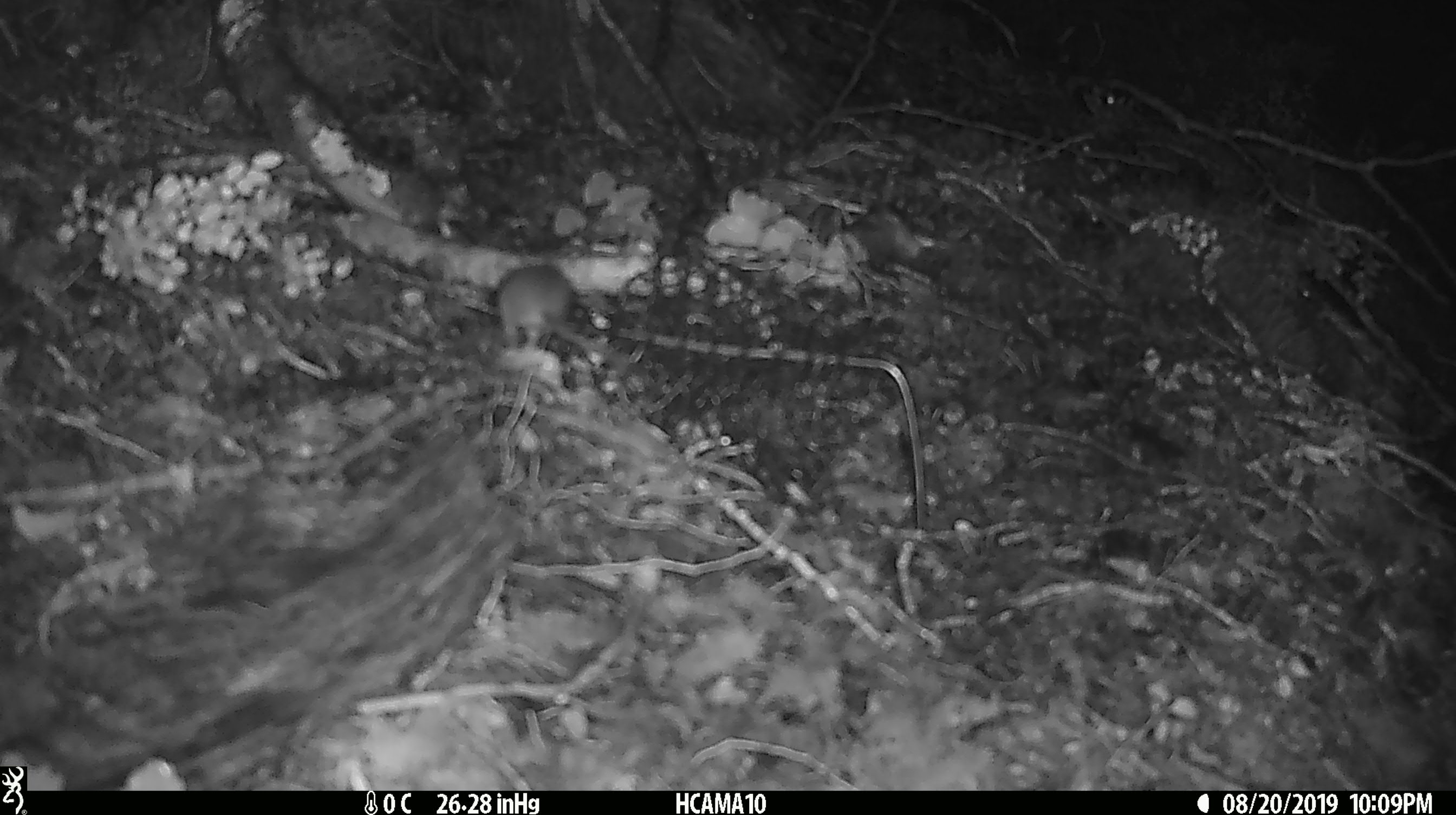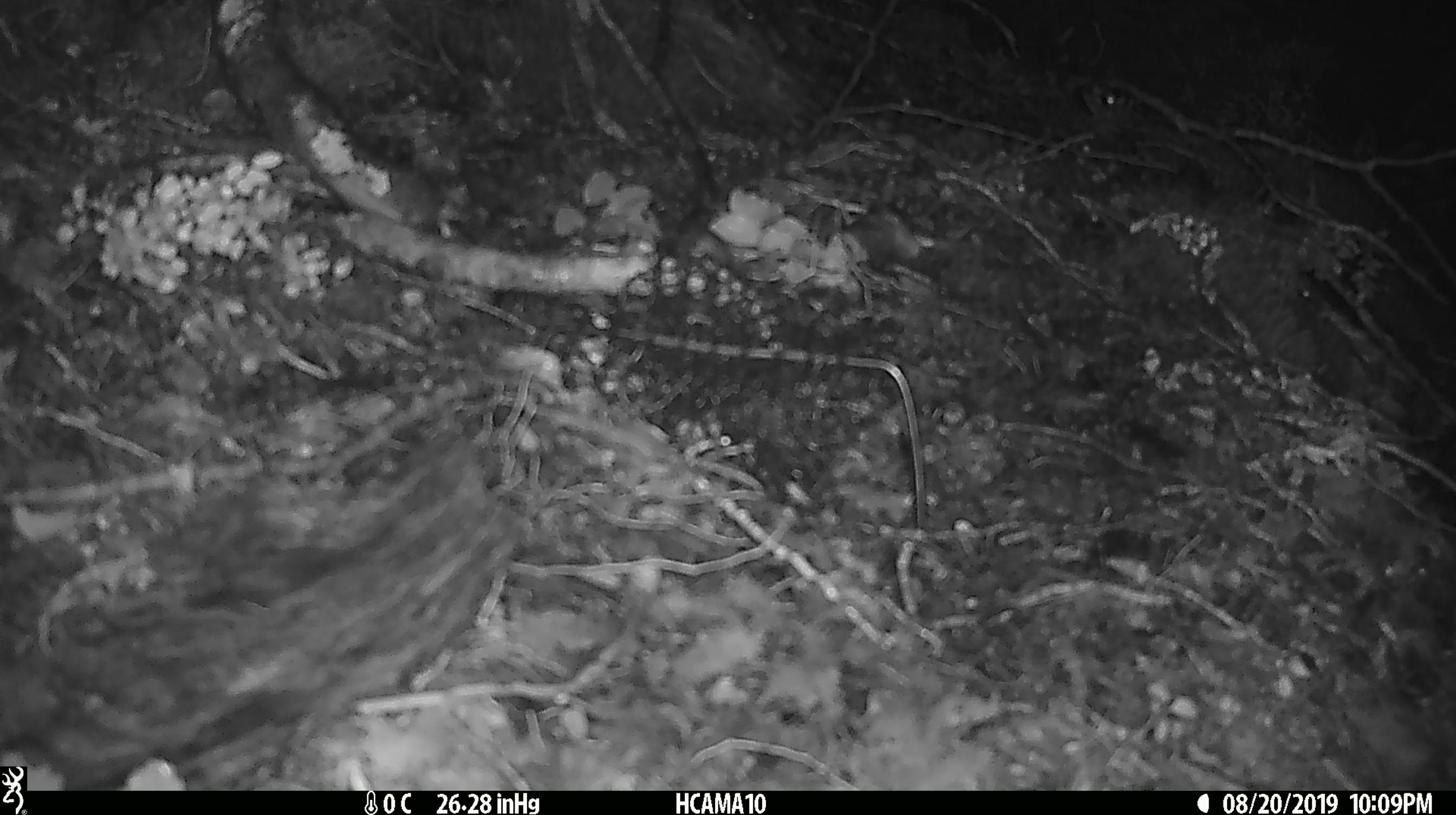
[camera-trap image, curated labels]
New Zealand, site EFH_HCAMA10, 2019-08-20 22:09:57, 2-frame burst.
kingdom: Animalia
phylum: Chordata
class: Mammalia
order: Rodentia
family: Muridae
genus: Mus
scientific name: Mus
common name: mouse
Mouse (Mus).